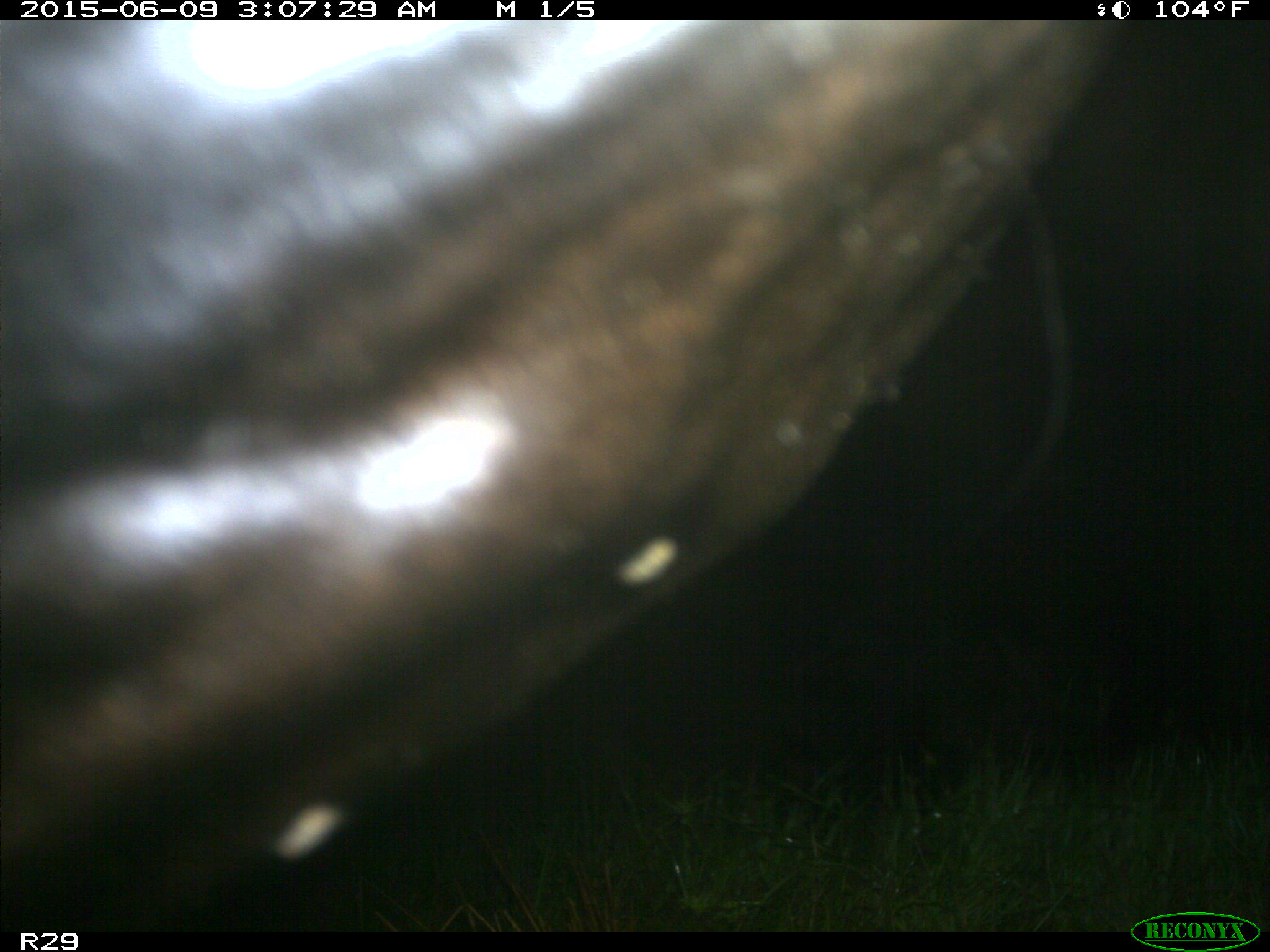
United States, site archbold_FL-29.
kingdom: Animalia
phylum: Chordata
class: Mammalia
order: Artiodactyla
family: Bovidae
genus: Bos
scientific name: Bos taurus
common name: domestic cow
Bos taurus (domestic cow).